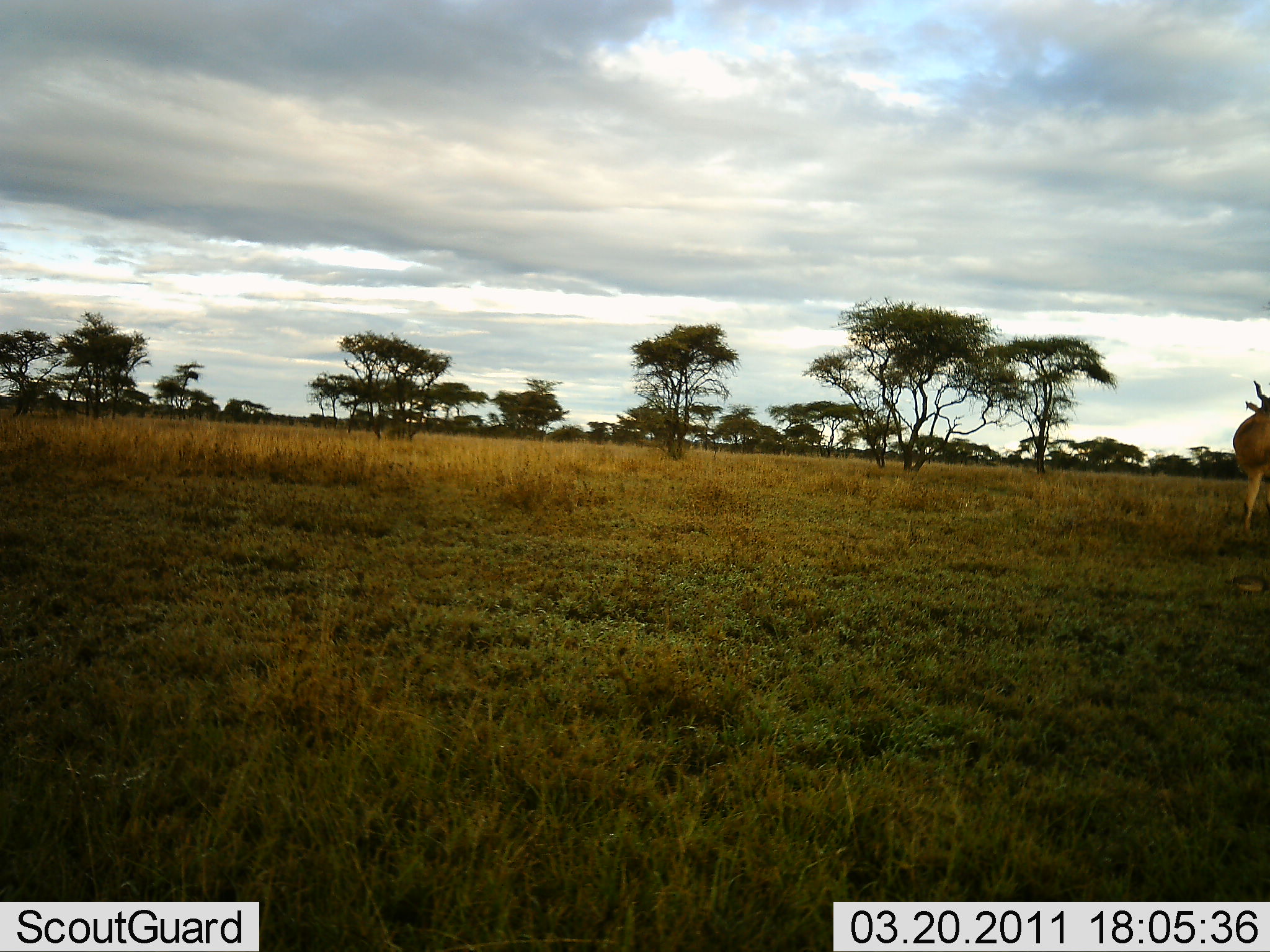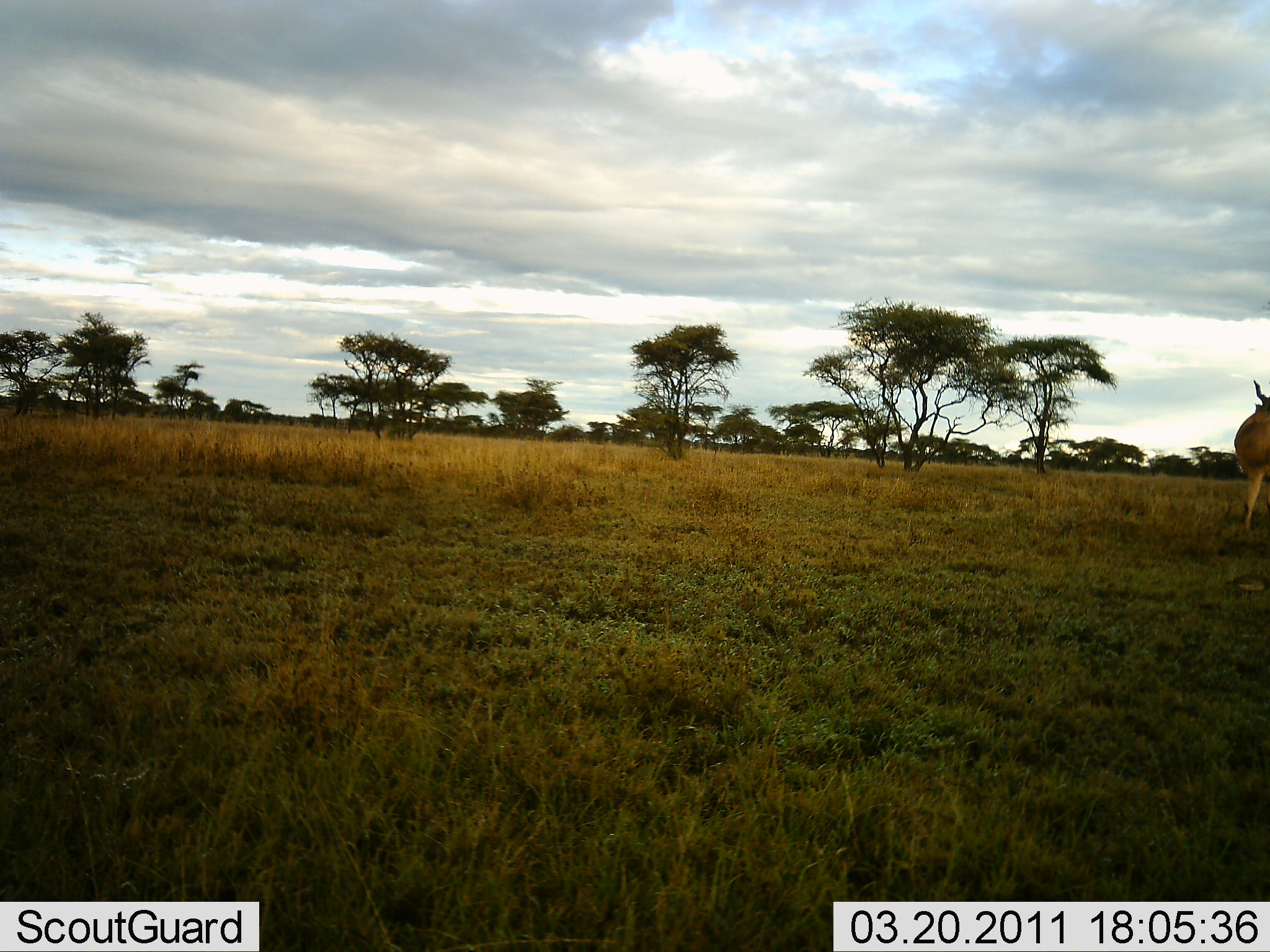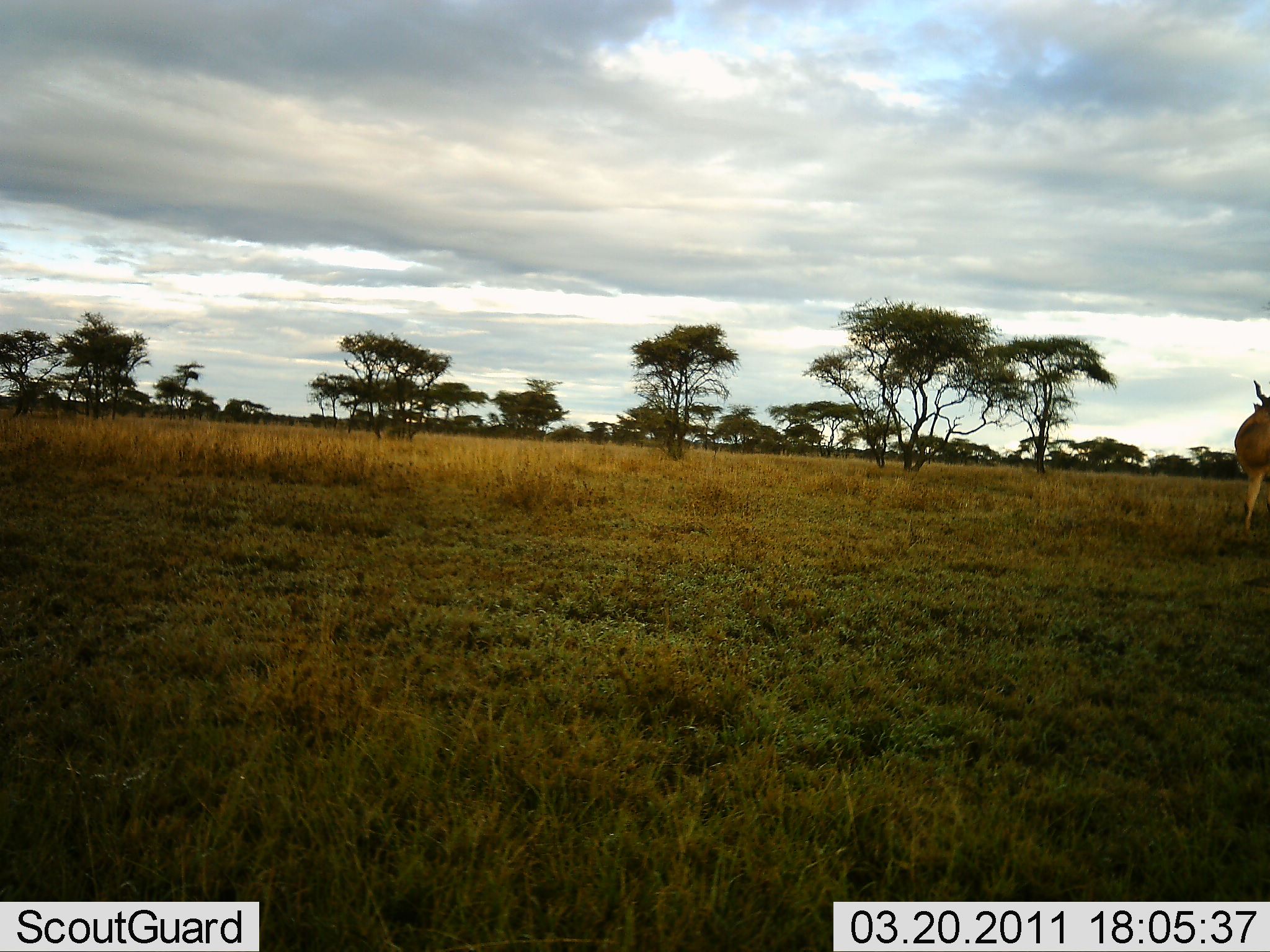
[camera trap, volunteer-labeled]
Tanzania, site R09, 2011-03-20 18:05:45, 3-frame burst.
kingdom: Animalia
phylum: Chordata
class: Mammalia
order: Artiodactyla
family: Bovidae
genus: Alcelaphus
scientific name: Alcelaphus buselaphus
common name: hartebeest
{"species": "hartebeest (Alcelaphus buselaphus)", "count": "2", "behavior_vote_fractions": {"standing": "100%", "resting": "0%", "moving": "12%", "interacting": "0%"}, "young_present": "0%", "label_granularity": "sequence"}